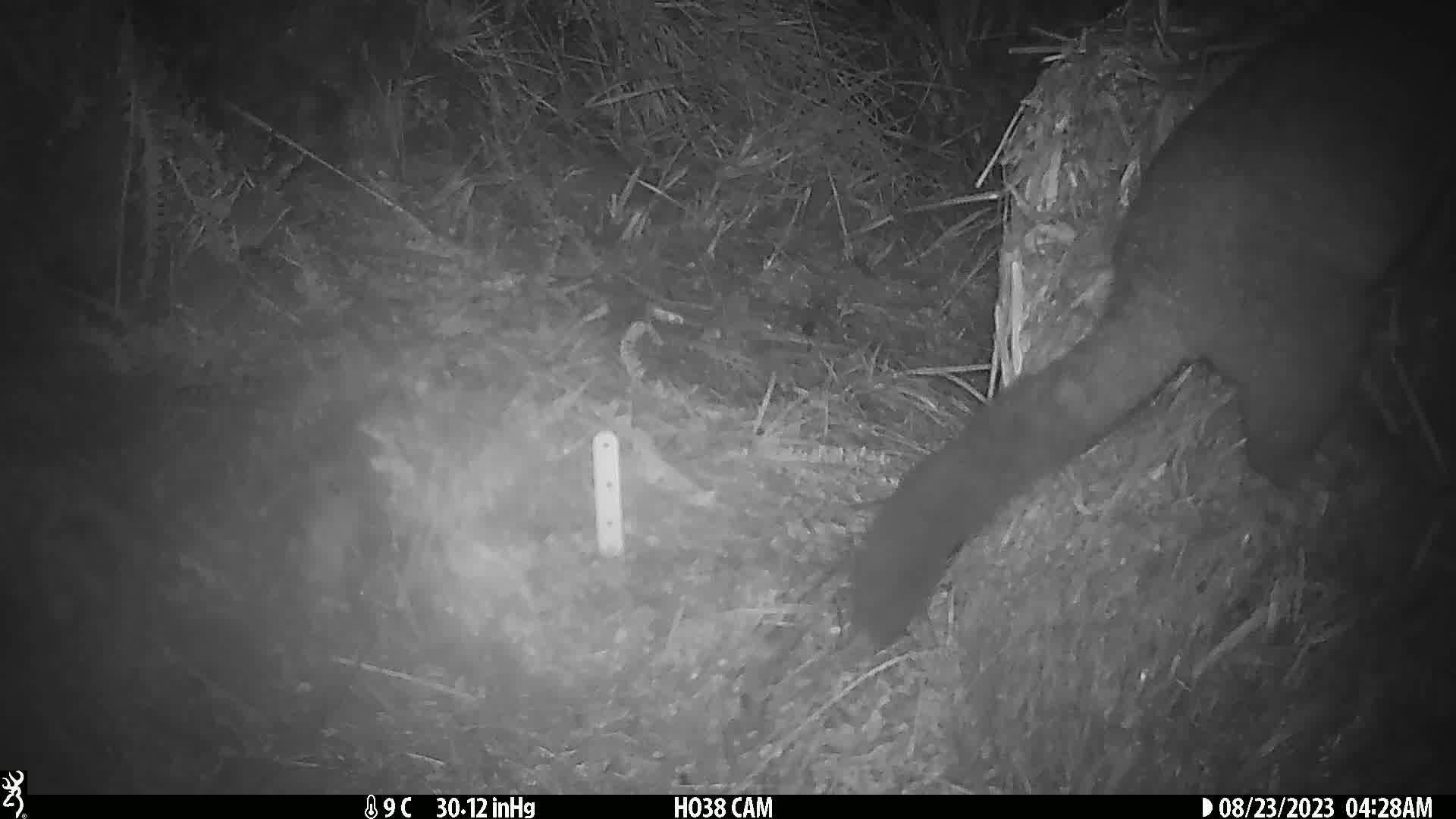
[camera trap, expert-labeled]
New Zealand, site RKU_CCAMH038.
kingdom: Animalia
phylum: Chordata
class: Mammalia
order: Diprotodontia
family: Phalangeridae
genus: Trichosurus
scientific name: Trichosurus vulpecula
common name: common brushtail possum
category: possum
Possum (common brushtail possum) (Trichosurus vulpecula).